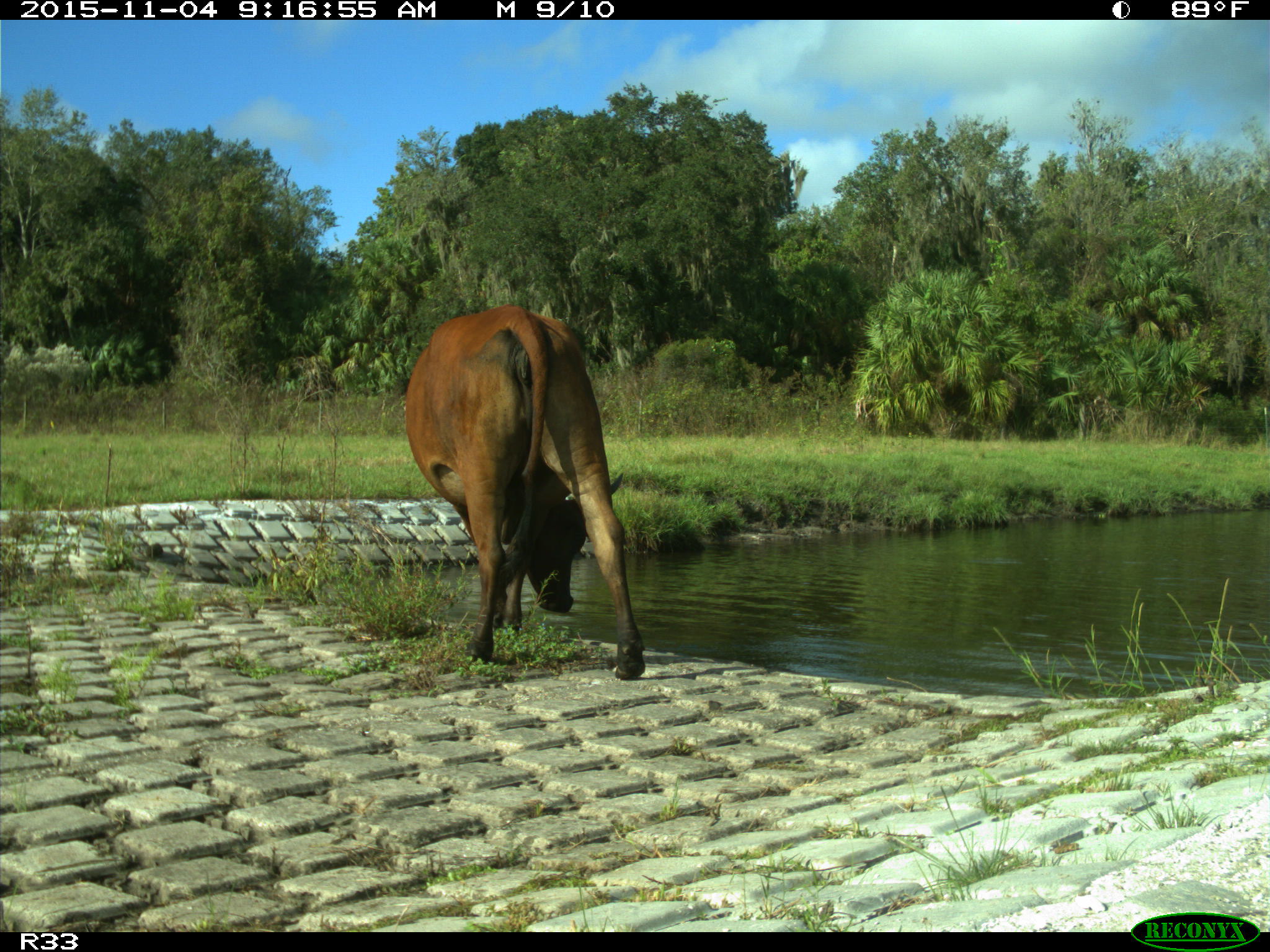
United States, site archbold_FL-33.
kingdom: Animalia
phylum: Chordata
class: Mammalia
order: Artiodactyla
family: Bovidae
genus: Bos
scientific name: Bos taurus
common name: domestic cow